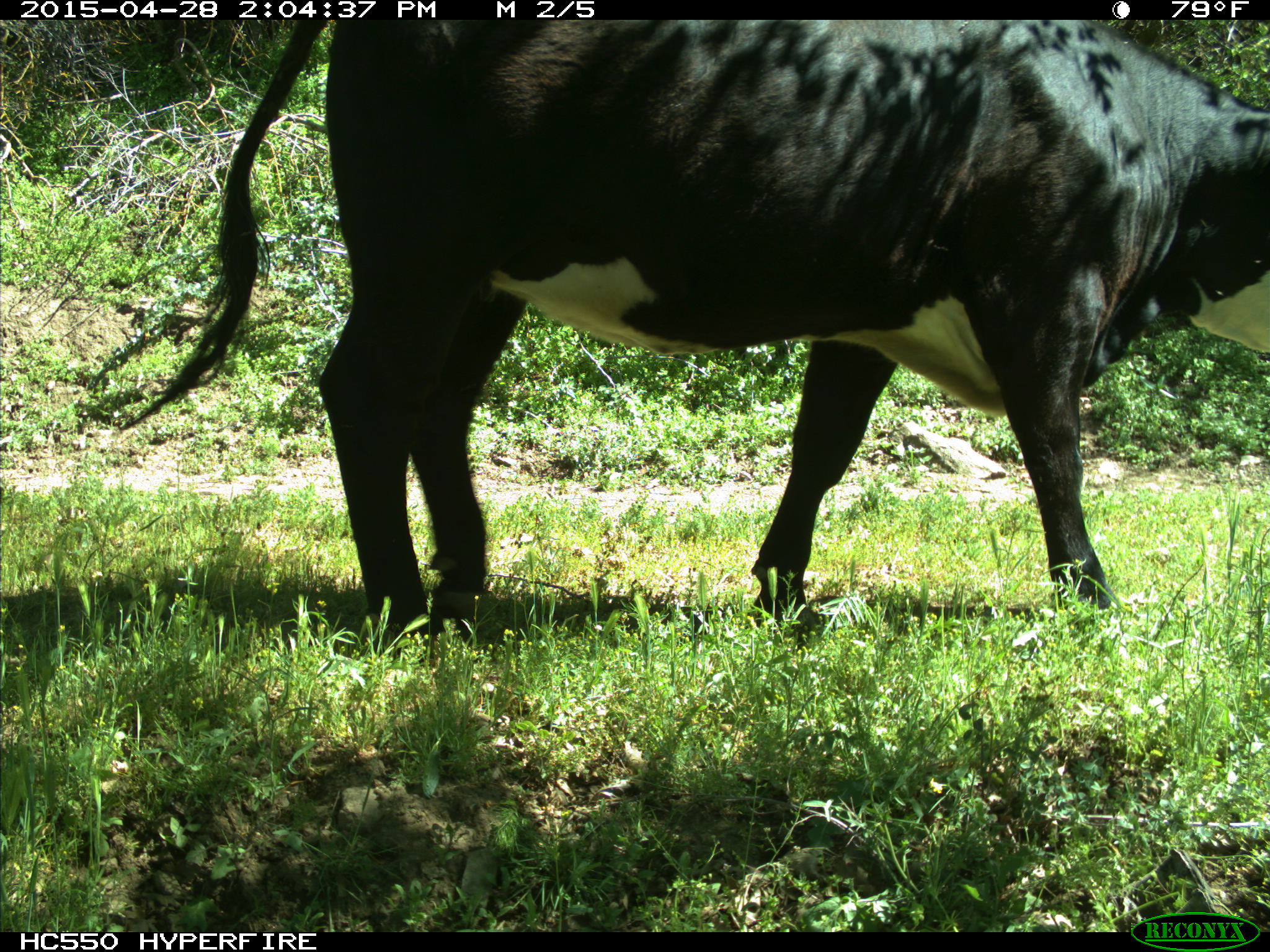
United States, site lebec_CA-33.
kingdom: Animalia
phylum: Chordata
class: Mammalia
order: Artiodactyla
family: Bovidae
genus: Bos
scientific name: Bos taurus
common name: domestic cow